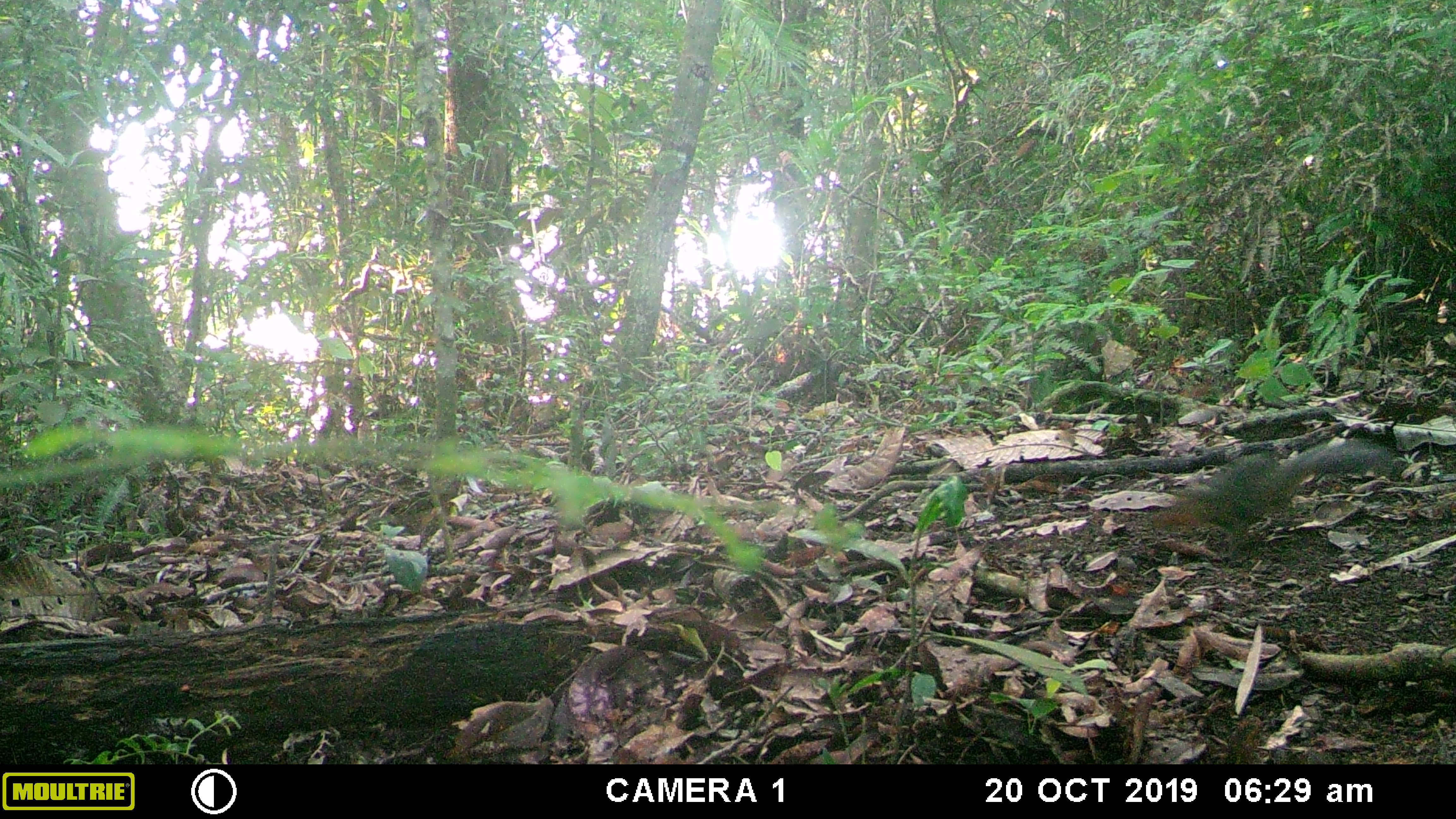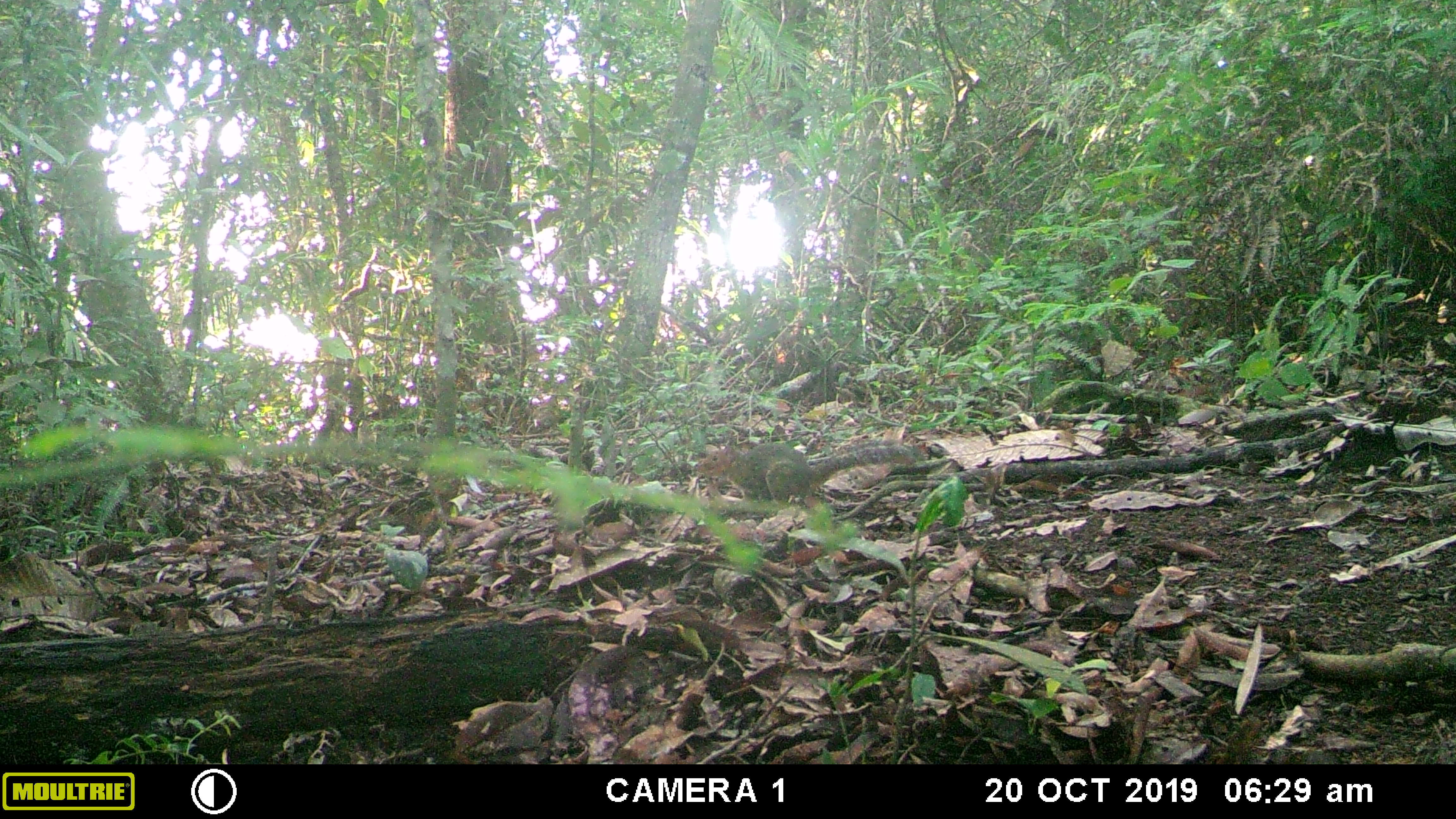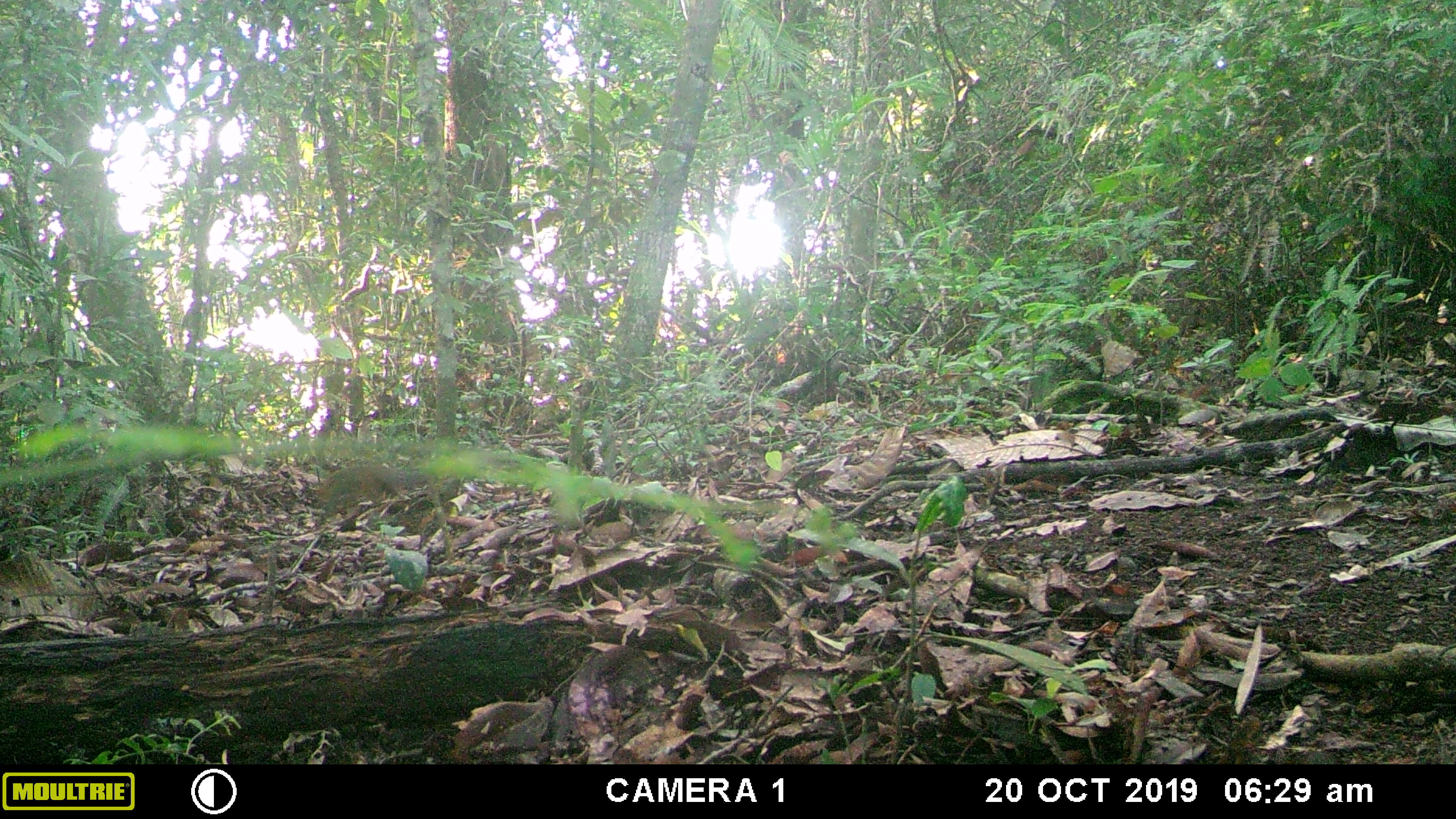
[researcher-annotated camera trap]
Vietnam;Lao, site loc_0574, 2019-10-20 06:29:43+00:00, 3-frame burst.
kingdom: Animalia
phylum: Chordata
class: Mammalia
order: Rodentia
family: Sciuridae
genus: Dremomys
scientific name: Dremomys rufigenis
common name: red-cheeked squirrel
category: red cheeked squirrel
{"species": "red cheeked squirrel (red-cheeked squirrel) (Dremomys rufigenis)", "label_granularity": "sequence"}